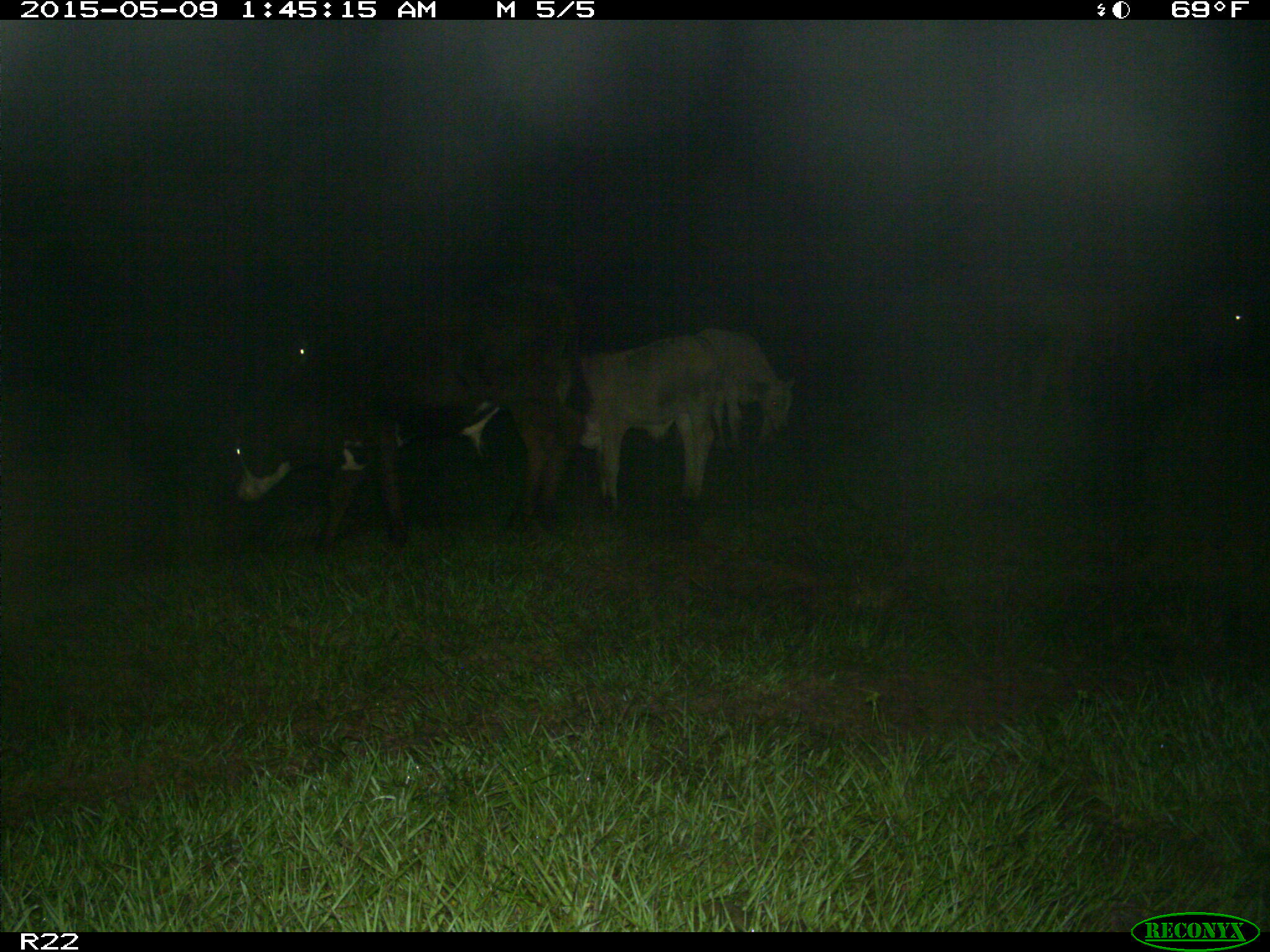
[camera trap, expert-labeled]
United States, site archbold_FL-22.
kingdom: Animalia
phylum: Chordata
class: Mammalia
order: Artiodactyla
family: Bovidae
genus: Bos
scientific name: Bos taurus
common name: domestic cow